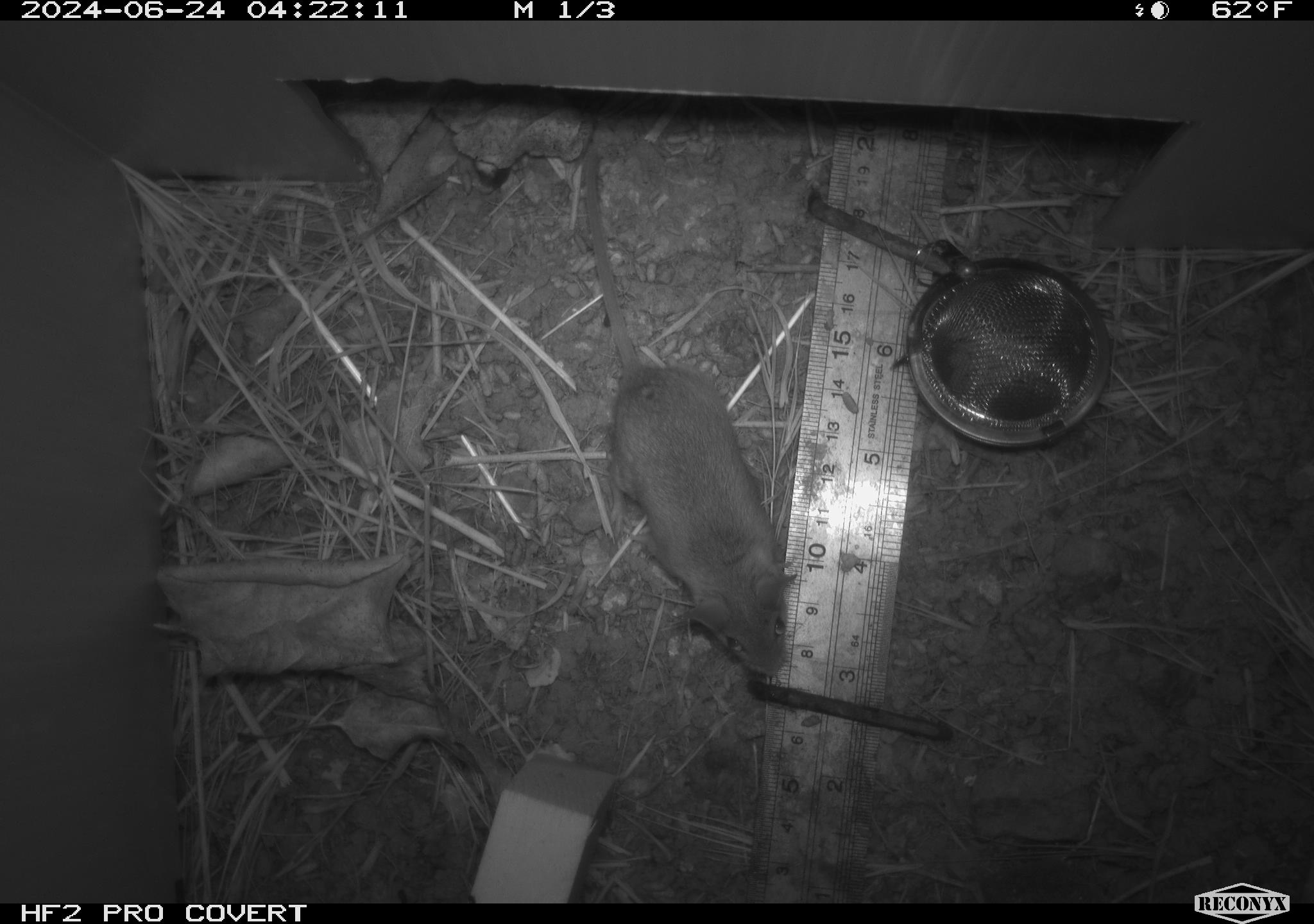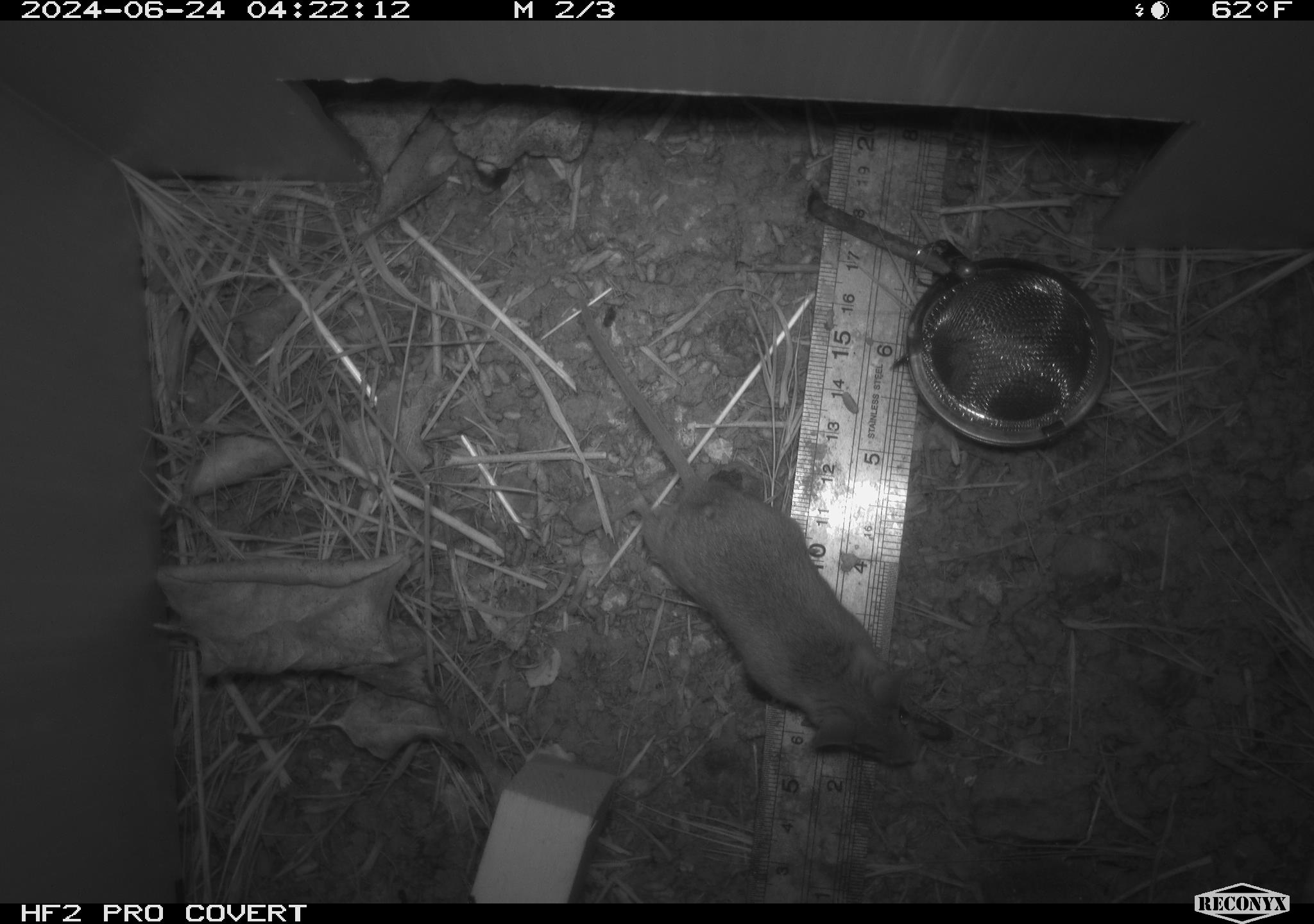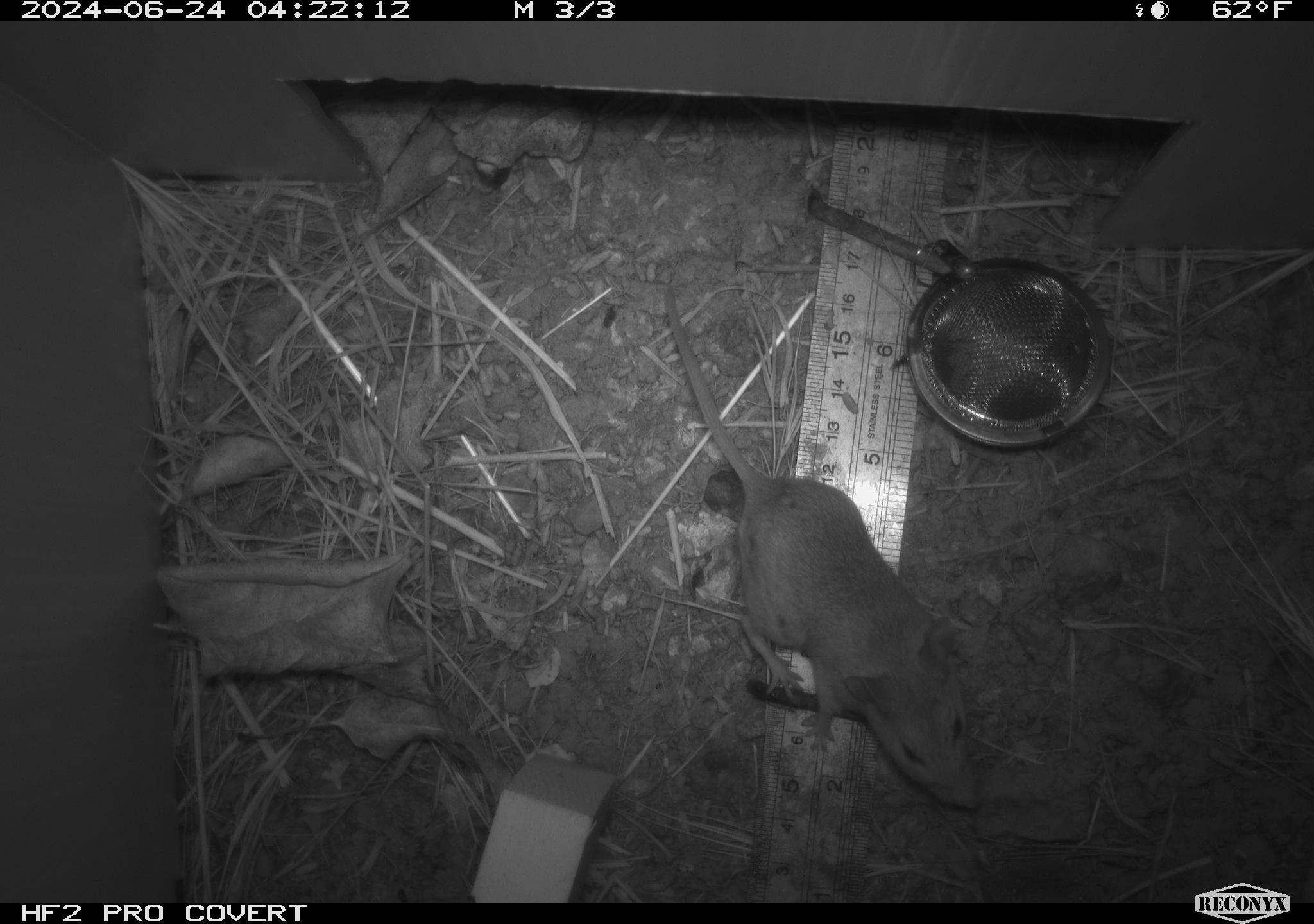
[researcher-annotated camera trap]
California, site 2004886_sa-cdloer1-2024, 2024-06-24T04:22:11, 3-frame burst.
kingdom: Animalia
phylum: Chordata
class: Mammalia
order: Rodentia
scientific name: Rodentia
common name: mouse species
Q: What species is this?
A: Mouse species (Rodentia).